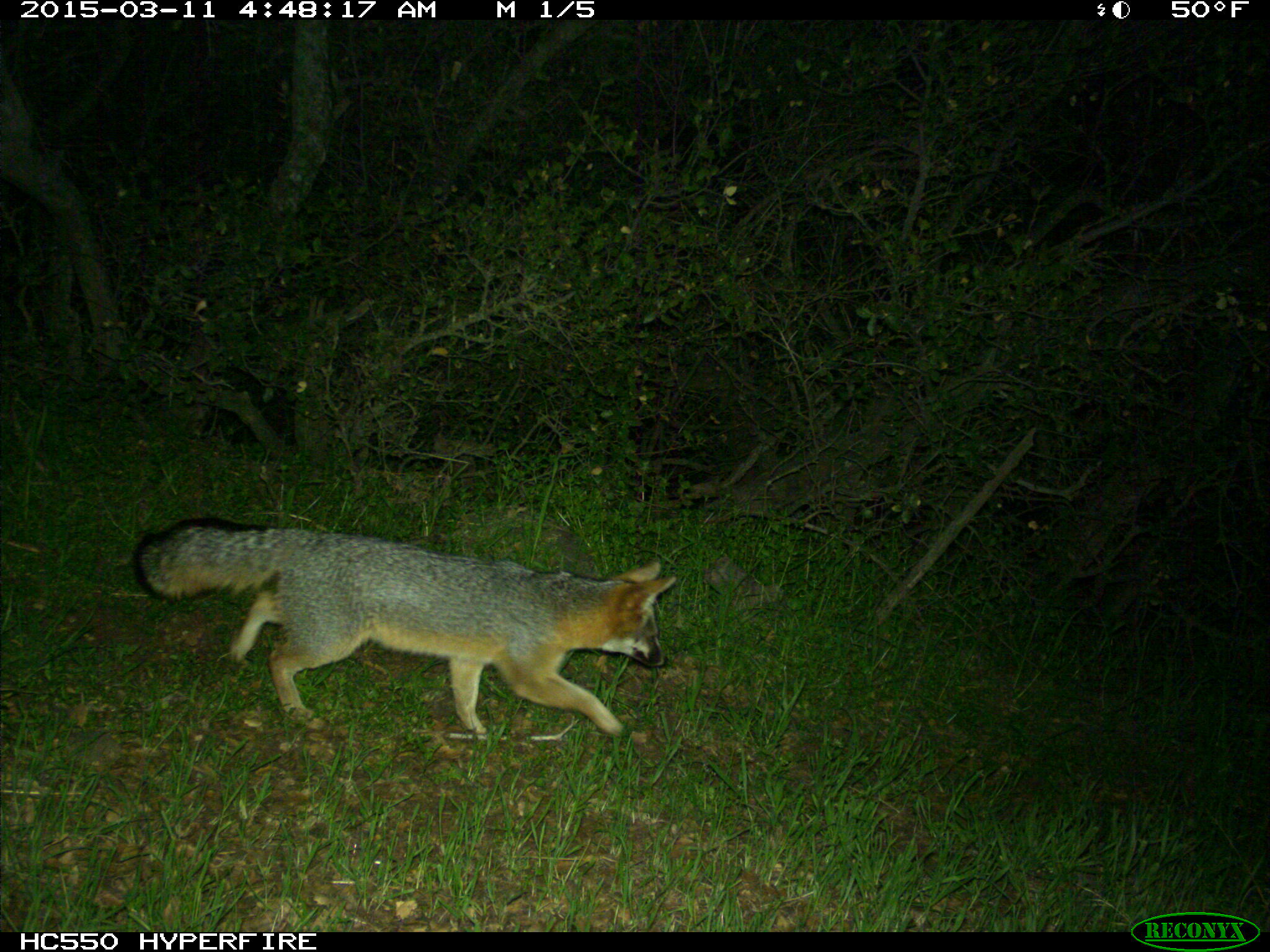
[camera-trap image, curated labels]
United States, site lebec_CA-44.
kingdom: Animalia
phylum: Chordata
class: Mammalia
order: Carnivora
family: Canidae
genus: Urocyon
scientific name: Urocyon cinereoargenteus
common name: gray fox